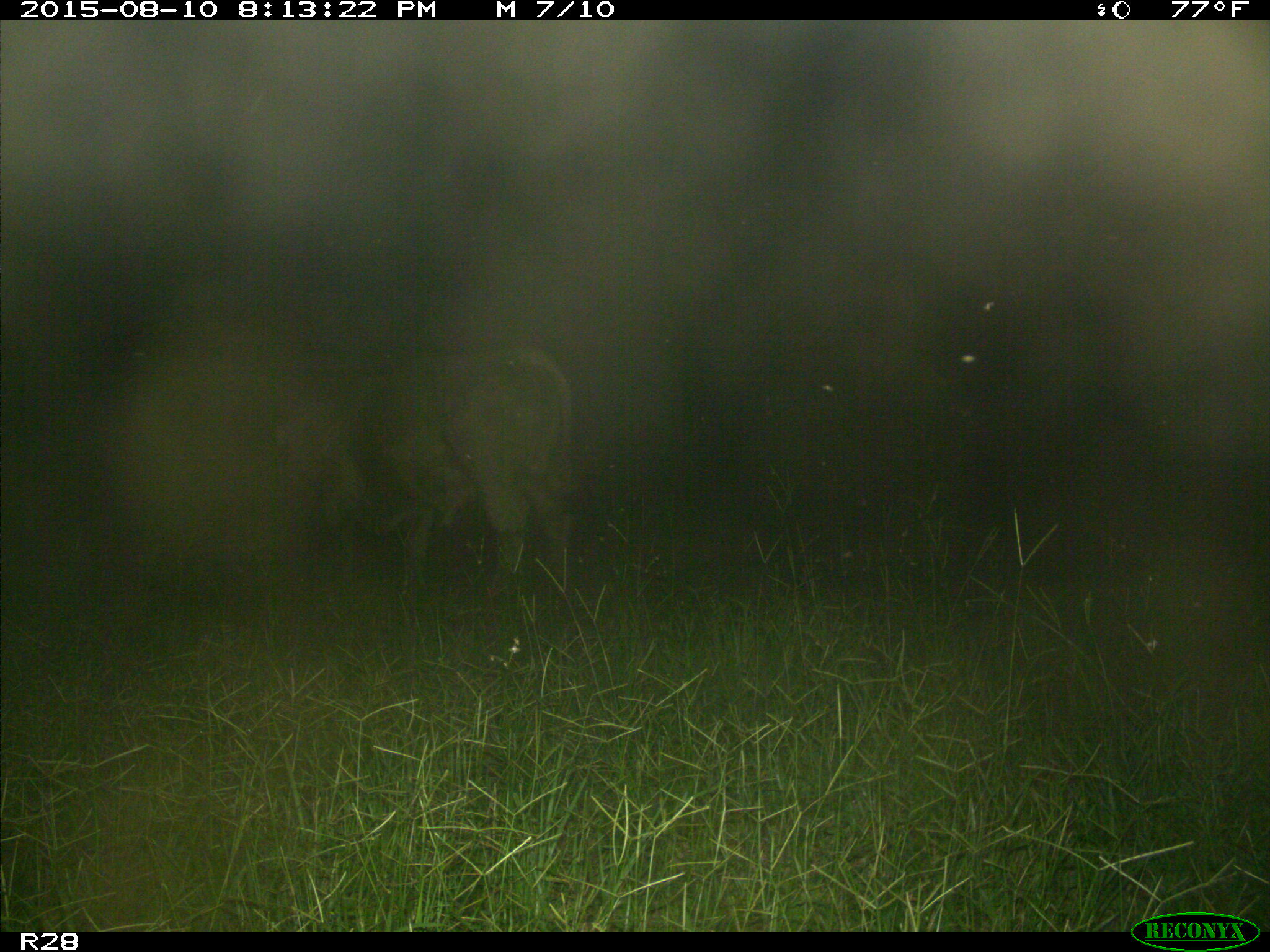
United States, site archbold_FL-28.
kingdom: Animalia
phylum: Chordata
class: Mammalia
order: Artiodactyla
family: Bovidae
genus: Bos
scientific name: Bos taurus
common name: domestic cow